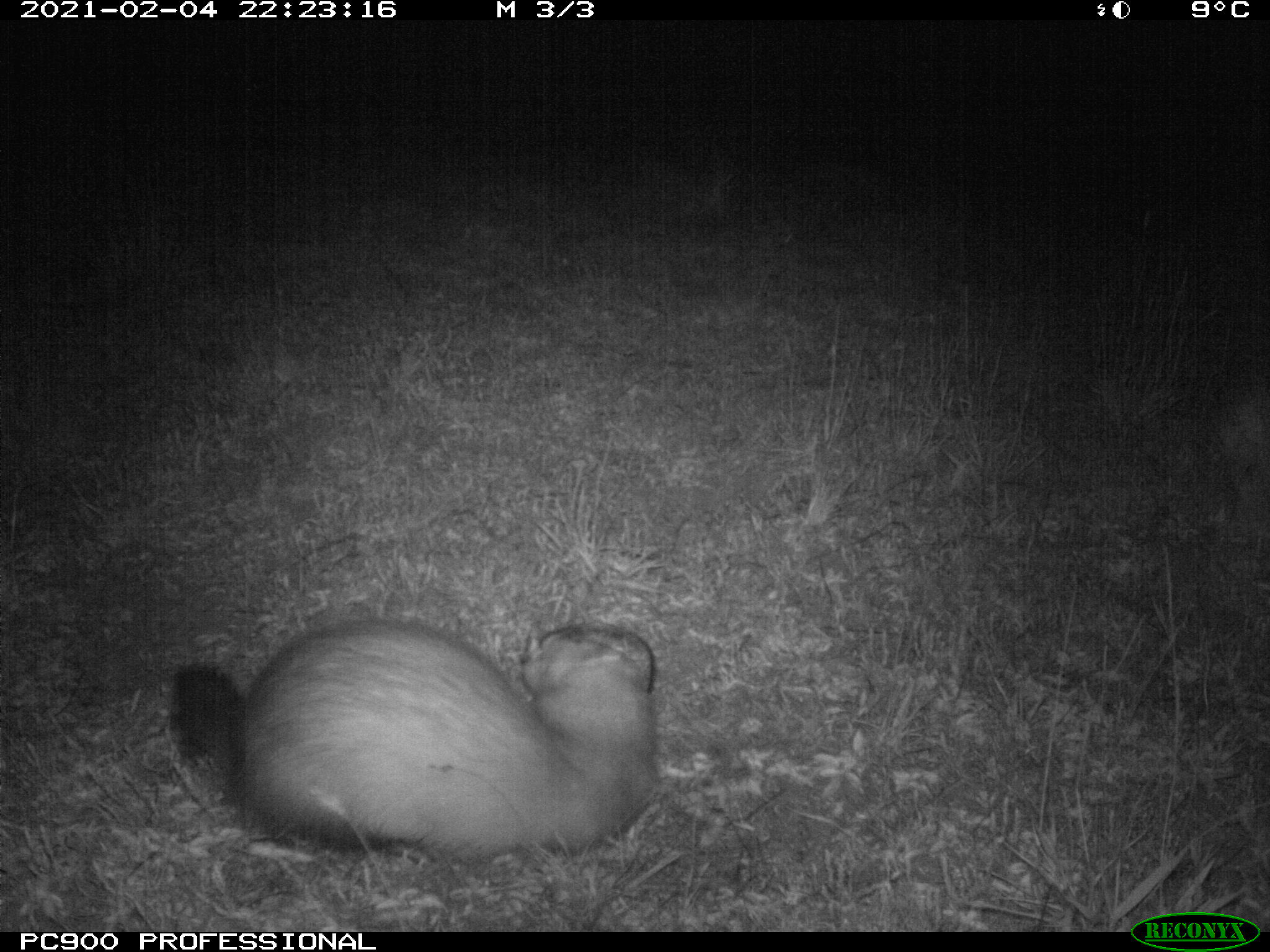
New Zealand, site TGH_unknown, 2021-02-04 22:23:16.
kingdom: Animalia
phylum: Chordata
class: Mammalia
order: Carnivora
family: Mustelidae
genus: Mustela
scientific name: Mustela furo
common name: ferret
Ferret (Mustela furo).